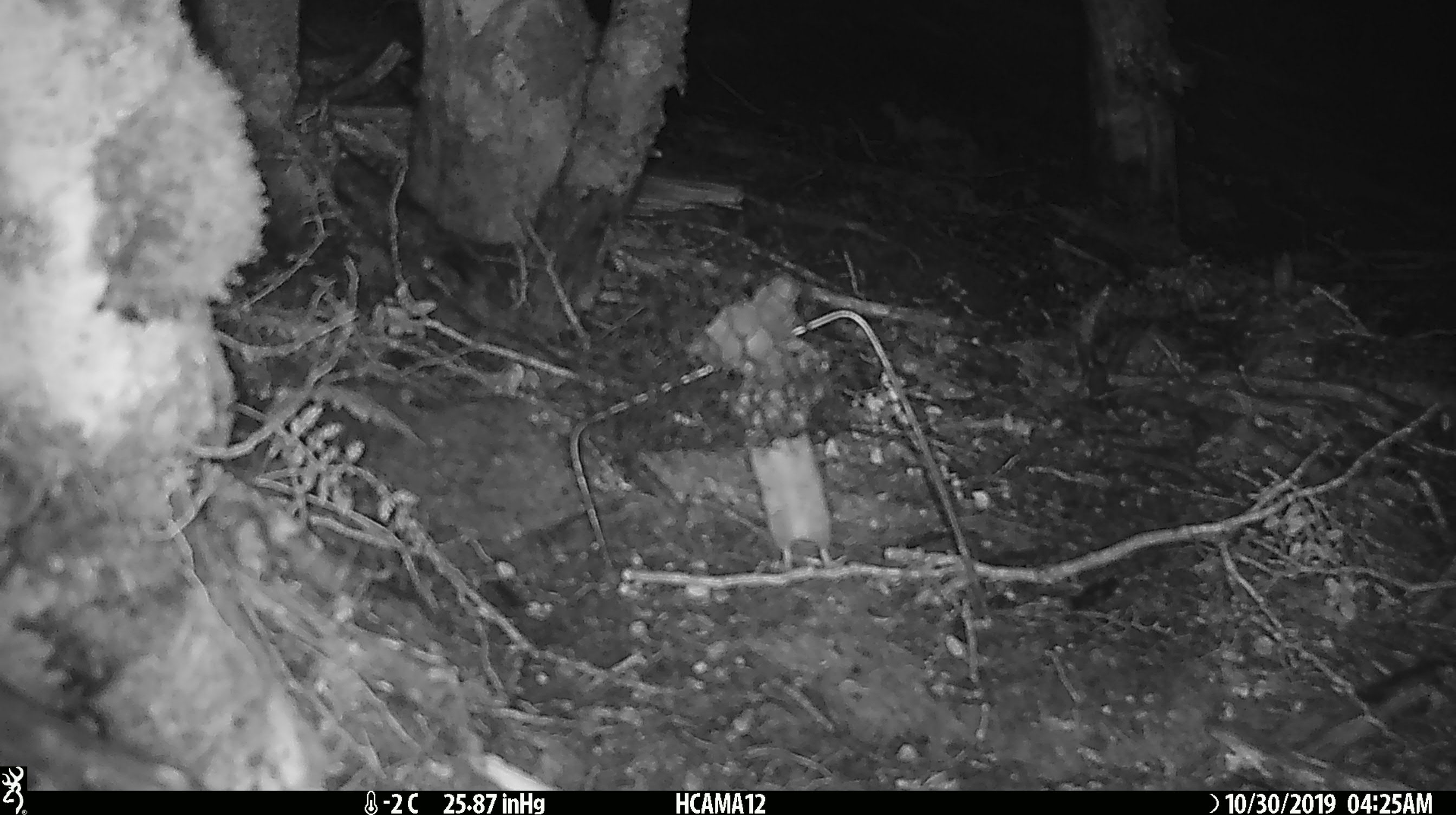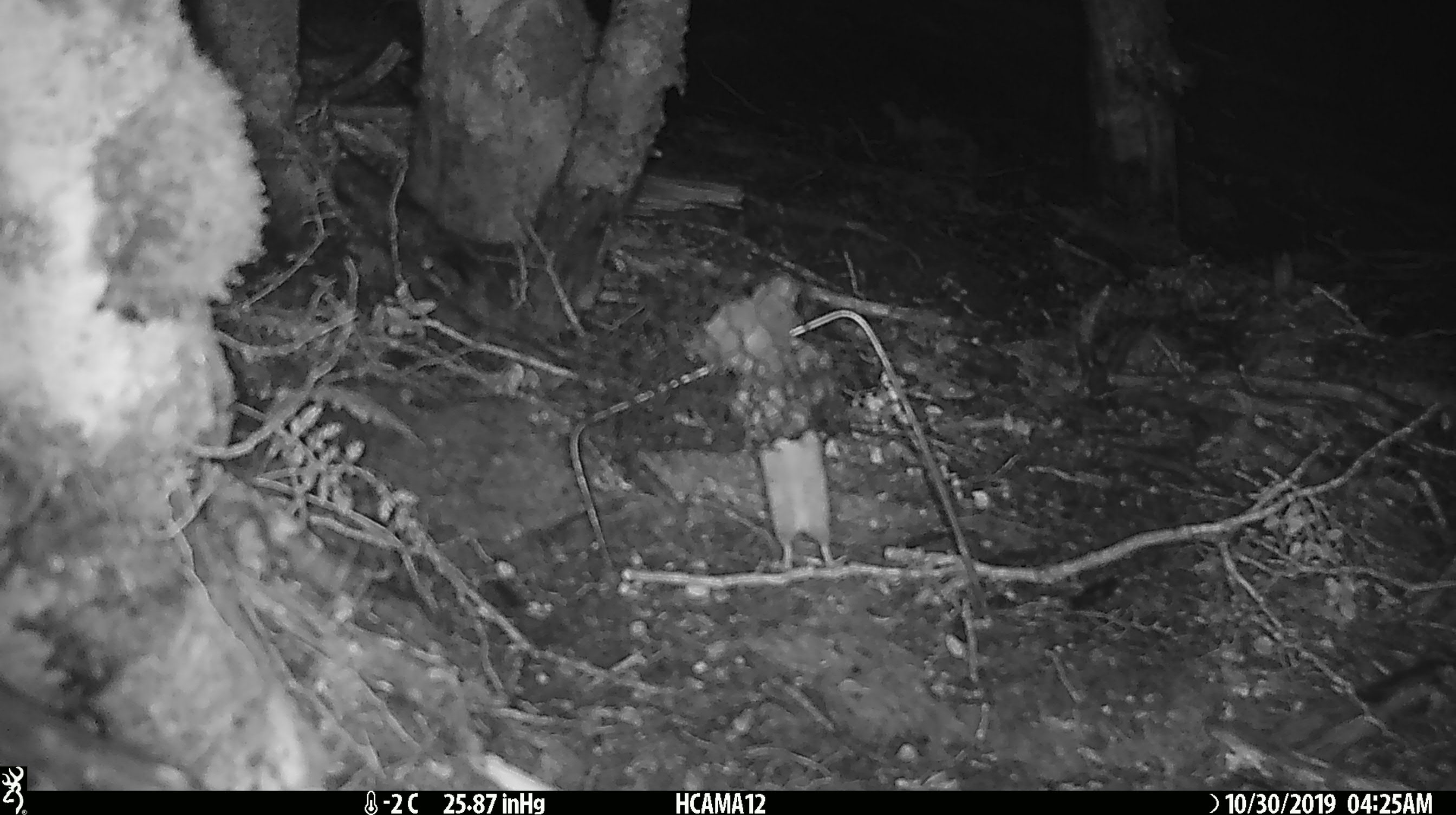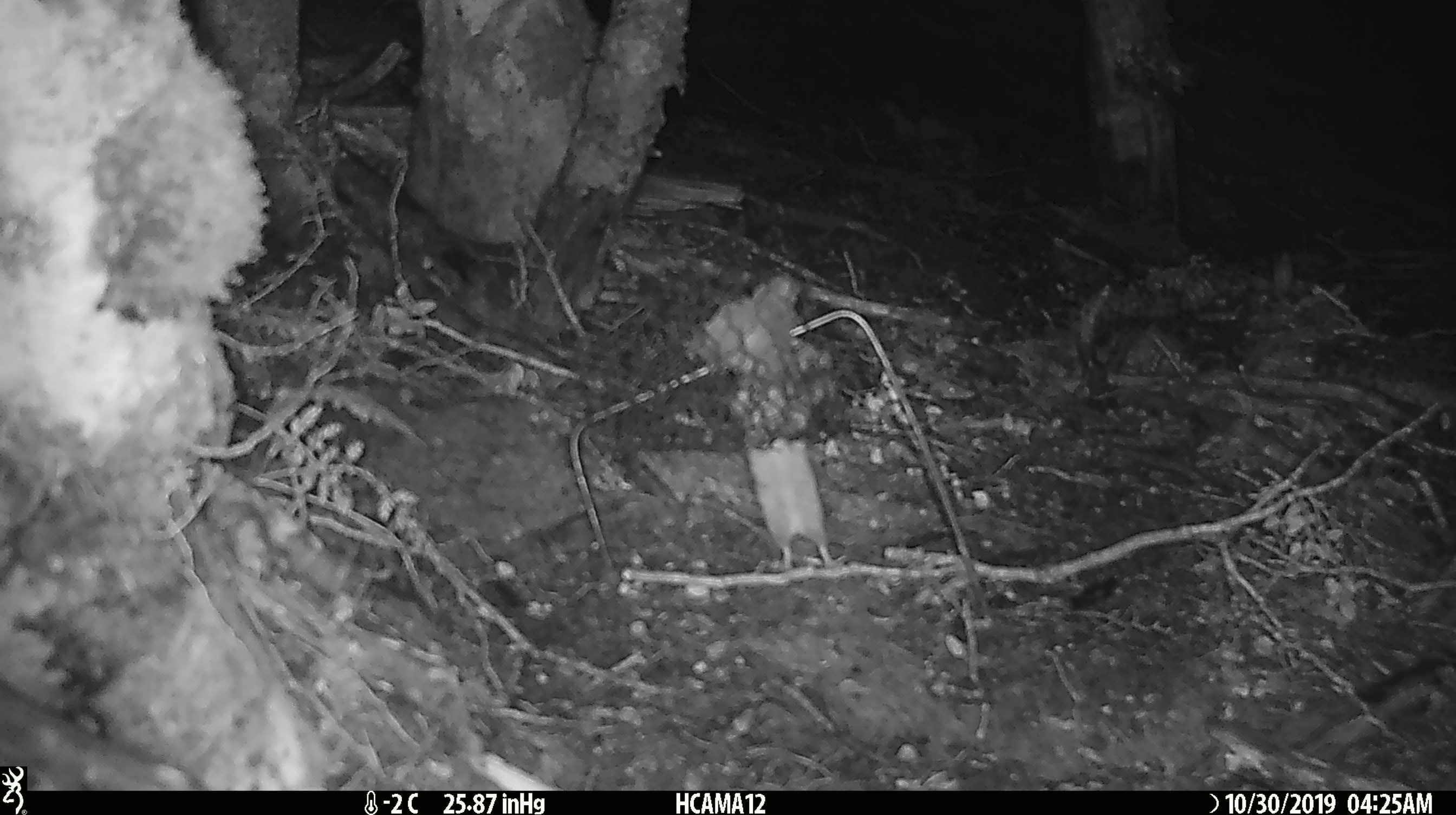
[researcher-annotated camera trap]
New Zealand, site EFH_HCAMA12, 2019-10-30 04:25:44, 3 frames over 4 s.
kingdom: Animalia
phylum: Chordata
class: Mammalia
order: Rodentia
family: Muridae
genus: Mus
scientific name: Mus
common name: mouse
Mouse (Mus).